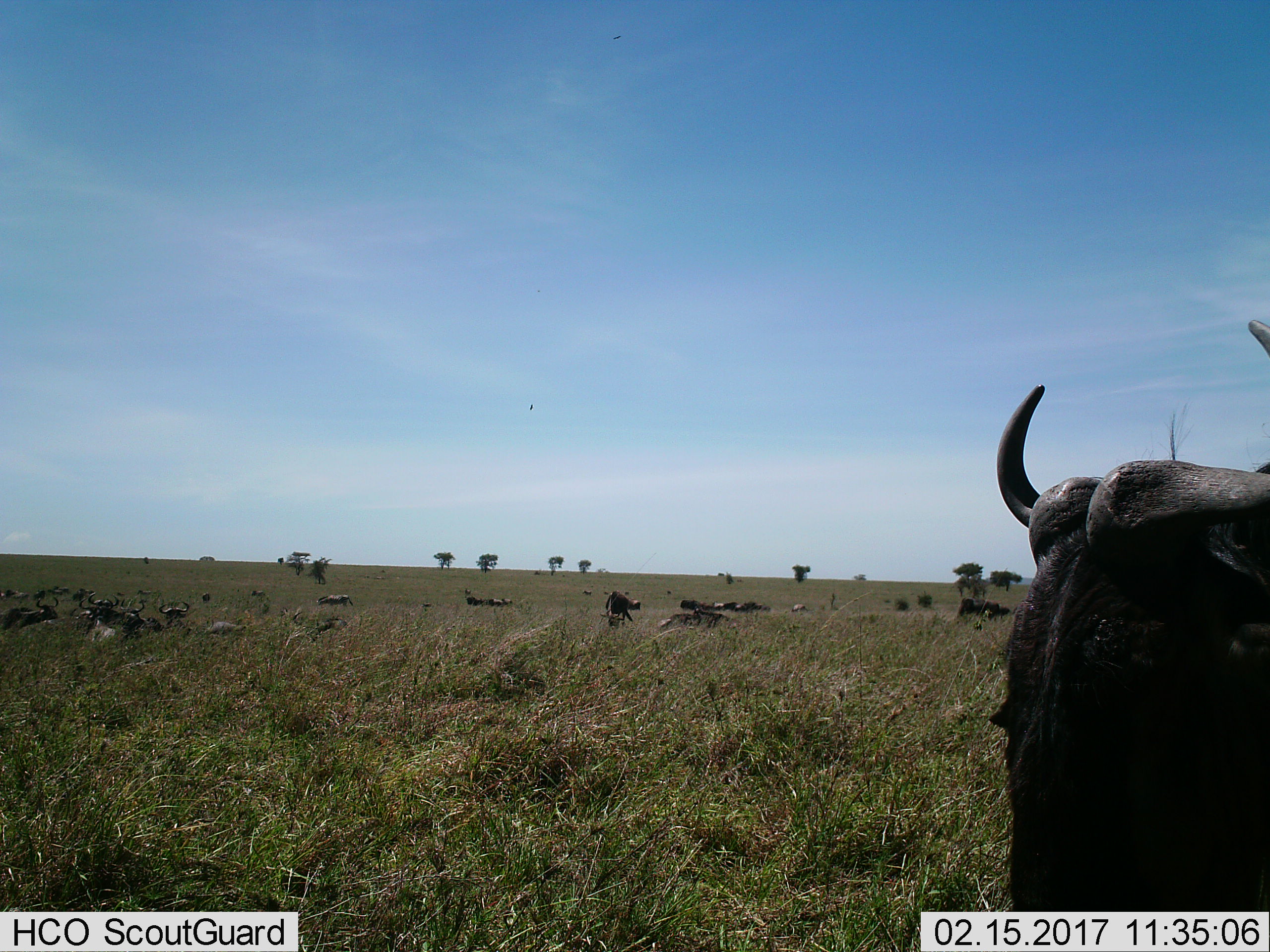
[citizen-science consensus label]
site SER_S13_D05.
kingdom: Animalia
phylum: Chordata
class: Mammalia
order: Artiodactyla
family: Bovidae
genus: Connochaetes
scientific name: Connochaetes taurinus taurinus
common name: blue wildebeest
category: wildebeestblue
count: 11-50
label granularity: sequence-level